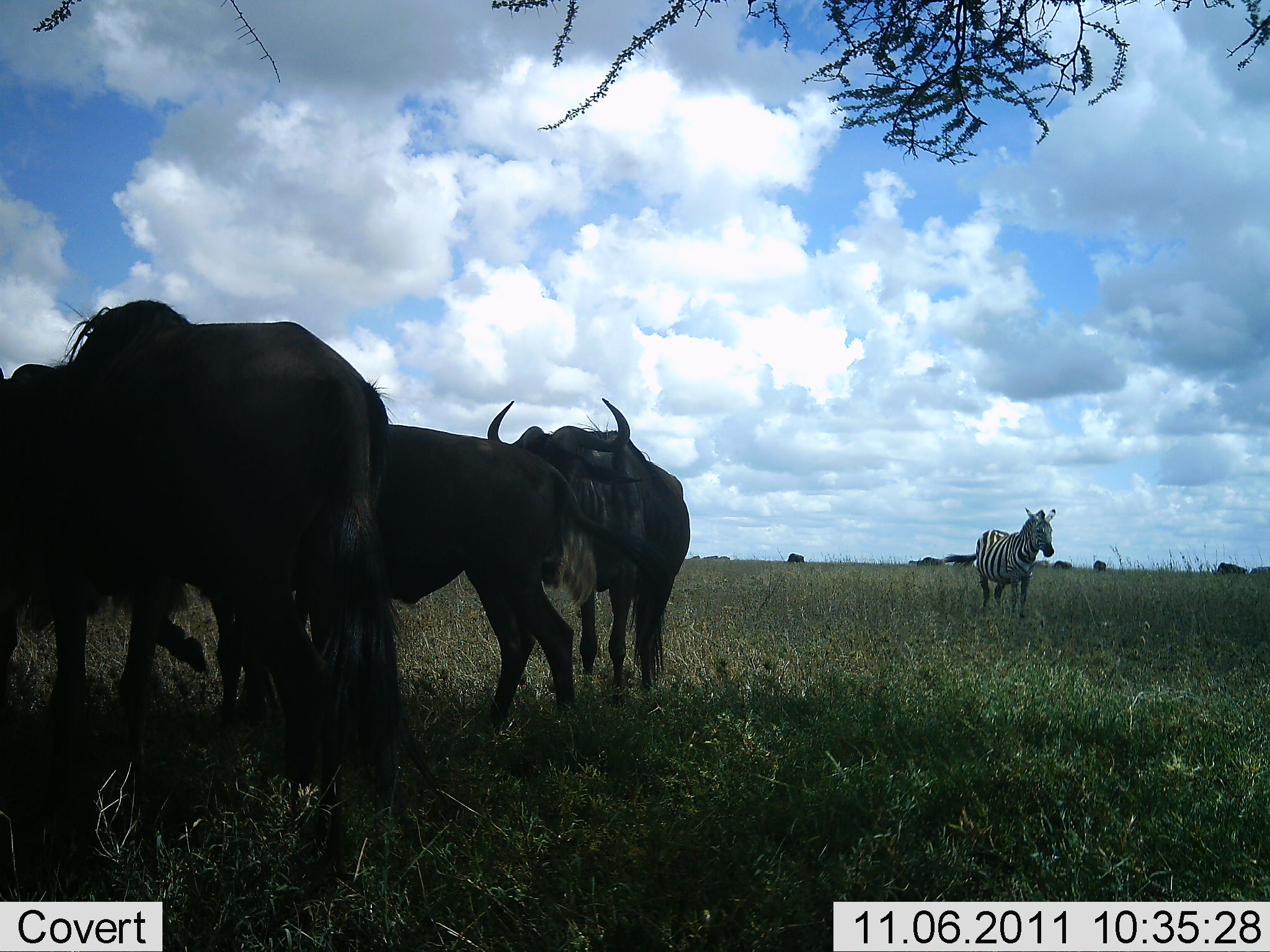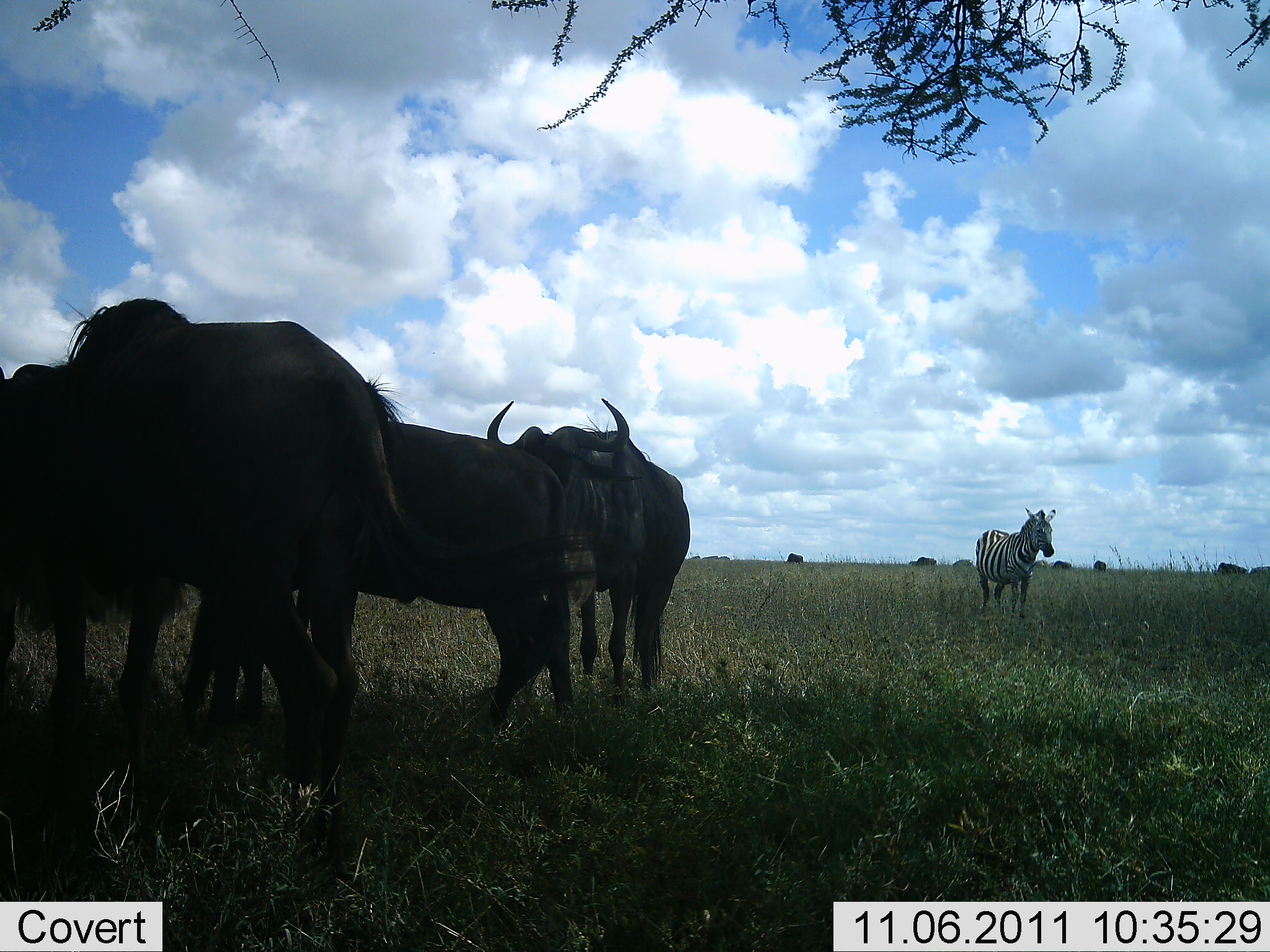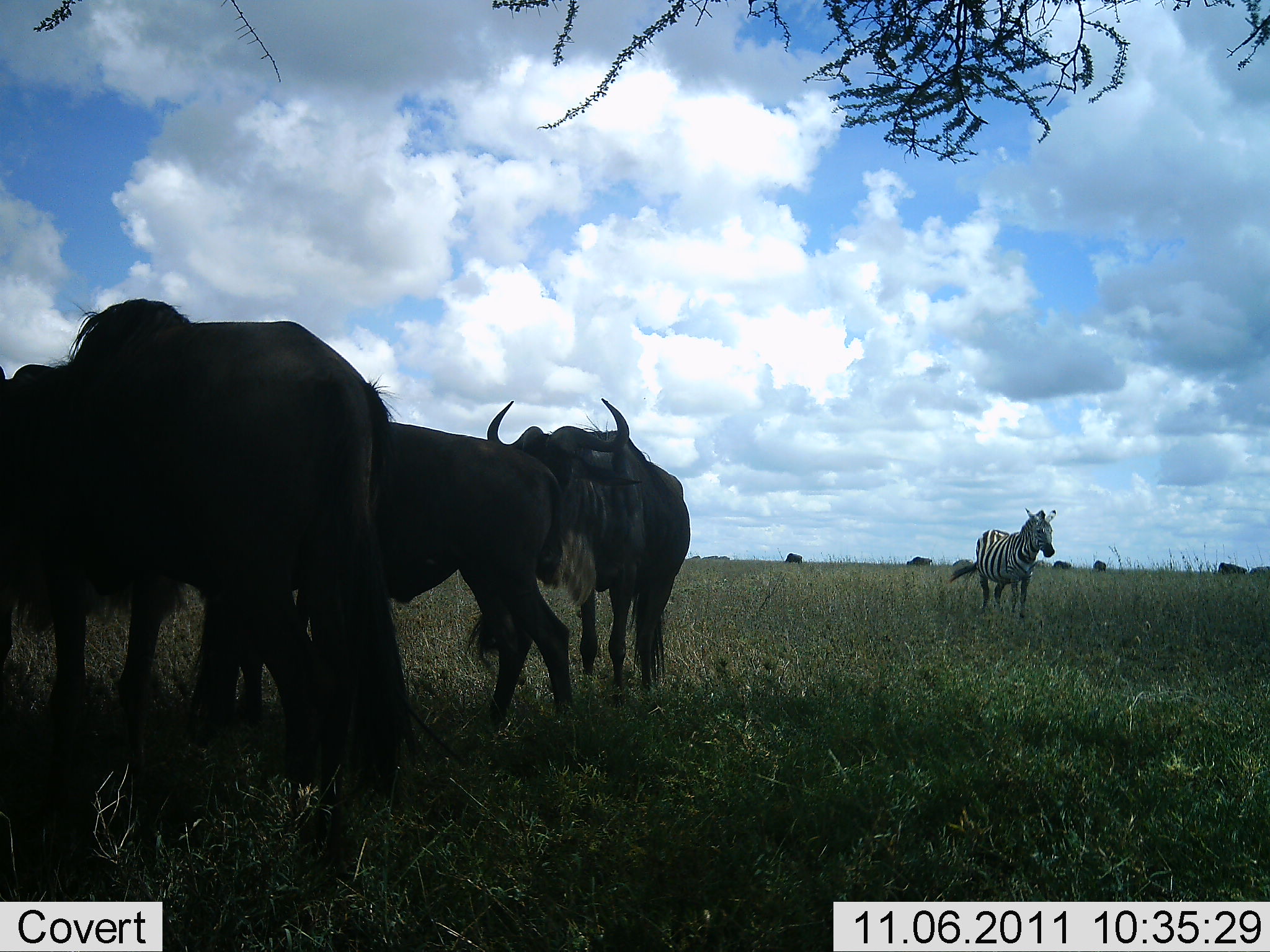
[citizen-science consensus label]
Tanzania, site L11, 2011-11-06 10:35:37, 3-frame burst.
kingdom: Animalia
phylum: Chordata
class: Mammalia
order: Artiodactyla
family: Bovidae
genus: Connochaetes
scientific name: Connochaetes taurinus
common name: blue wildebeest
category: wildebeest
Wildebeest (blue wildebeest) (Connochaetes taurinus), count 4. Behavior (volunteer vote fractions): standing 100%, resting 0%, moving 7%, interacting 13%. Young present (vote fraction): 7%. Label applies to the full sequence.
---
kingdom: Animalia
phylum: Chordata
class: Mammalia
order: Perissodactyla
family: Equidae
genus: Equus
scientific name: Equus quagga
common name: plains zebra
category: zebra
Zebra (plains zebra) (Equus quagga), count 1. Behavior (volunteer vote fractions): standing 100%, resting 0%, moving 0%, interacting 0%. Young present (vote fraction): 0%. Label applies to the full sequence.